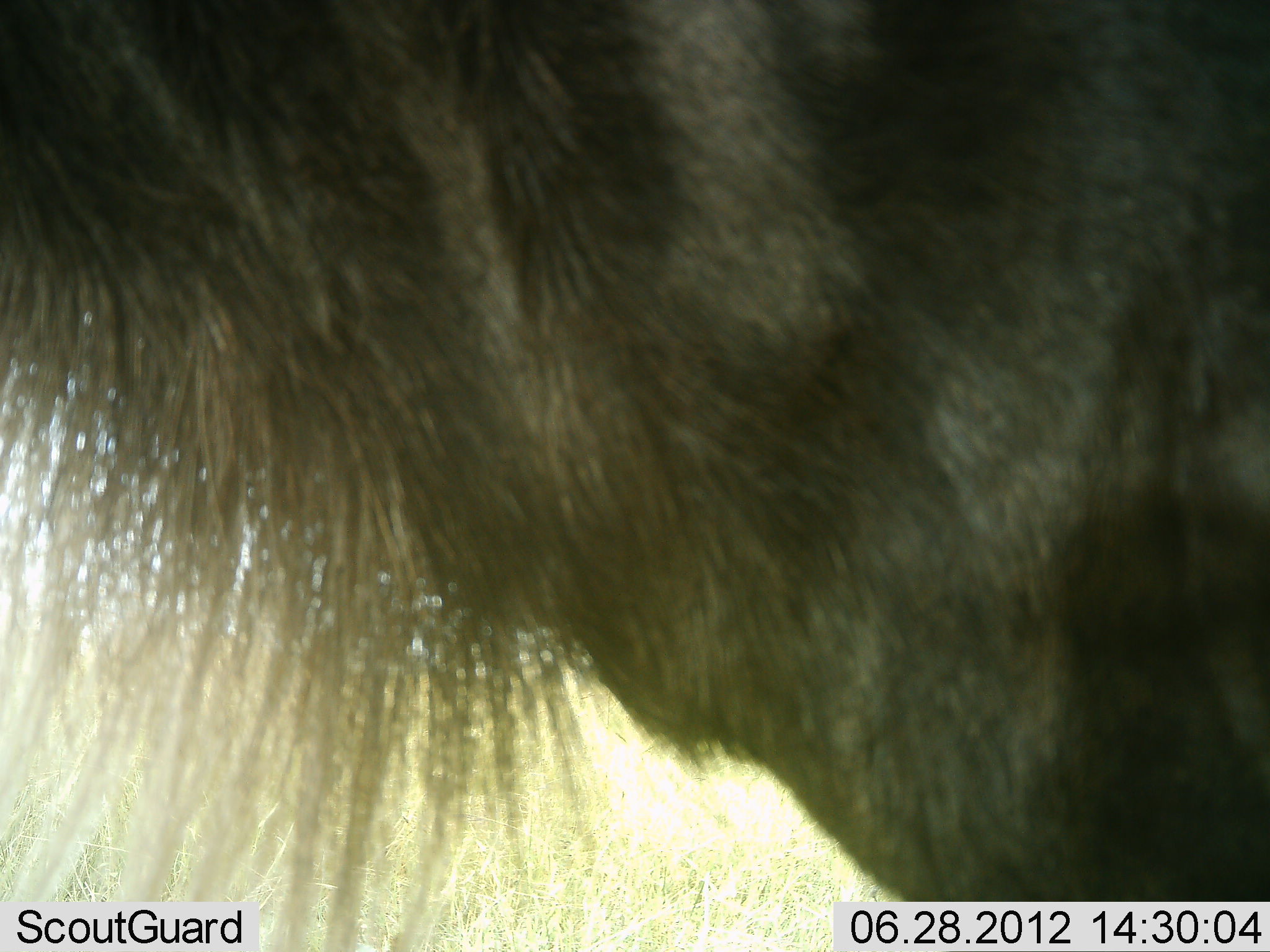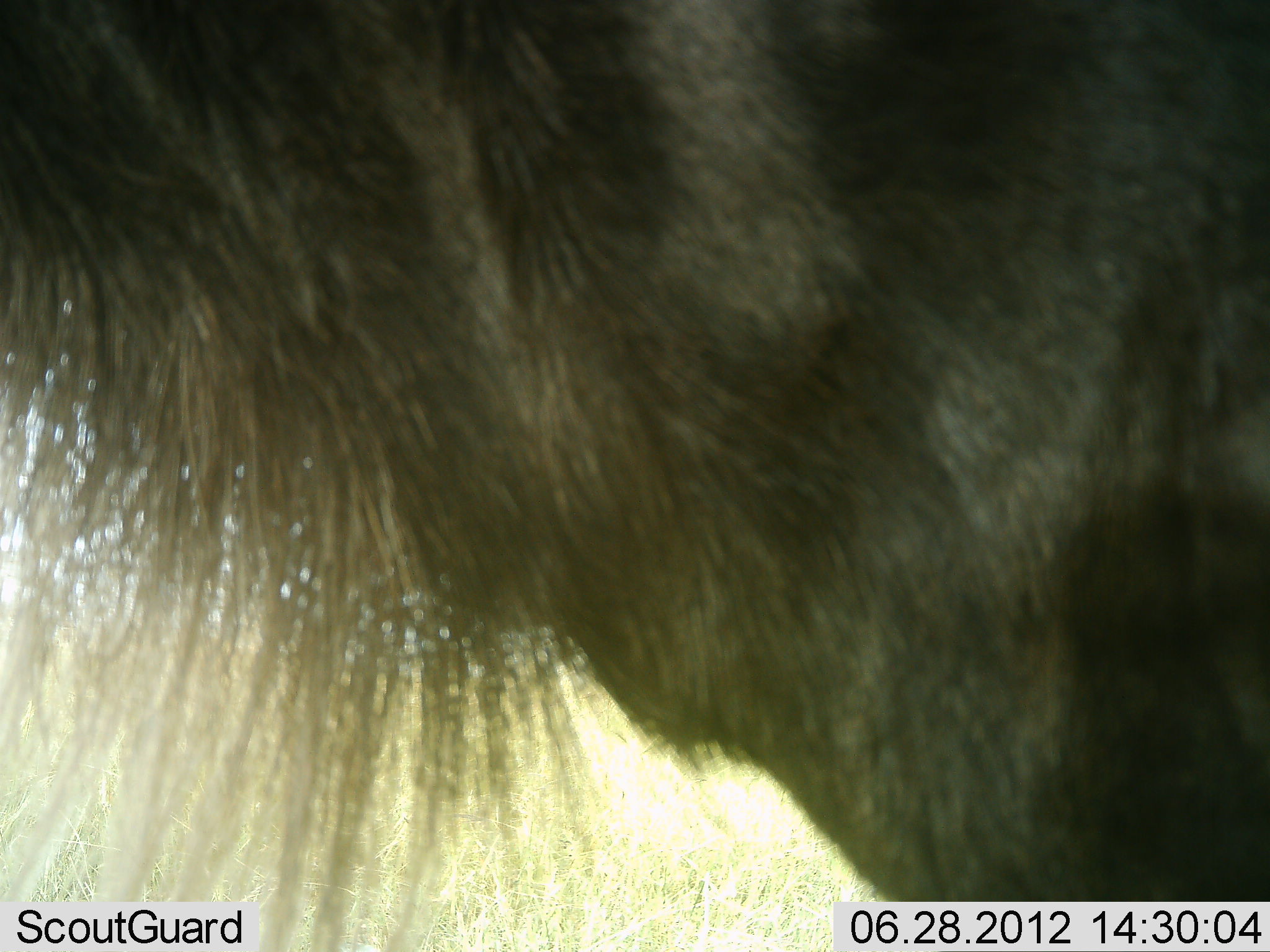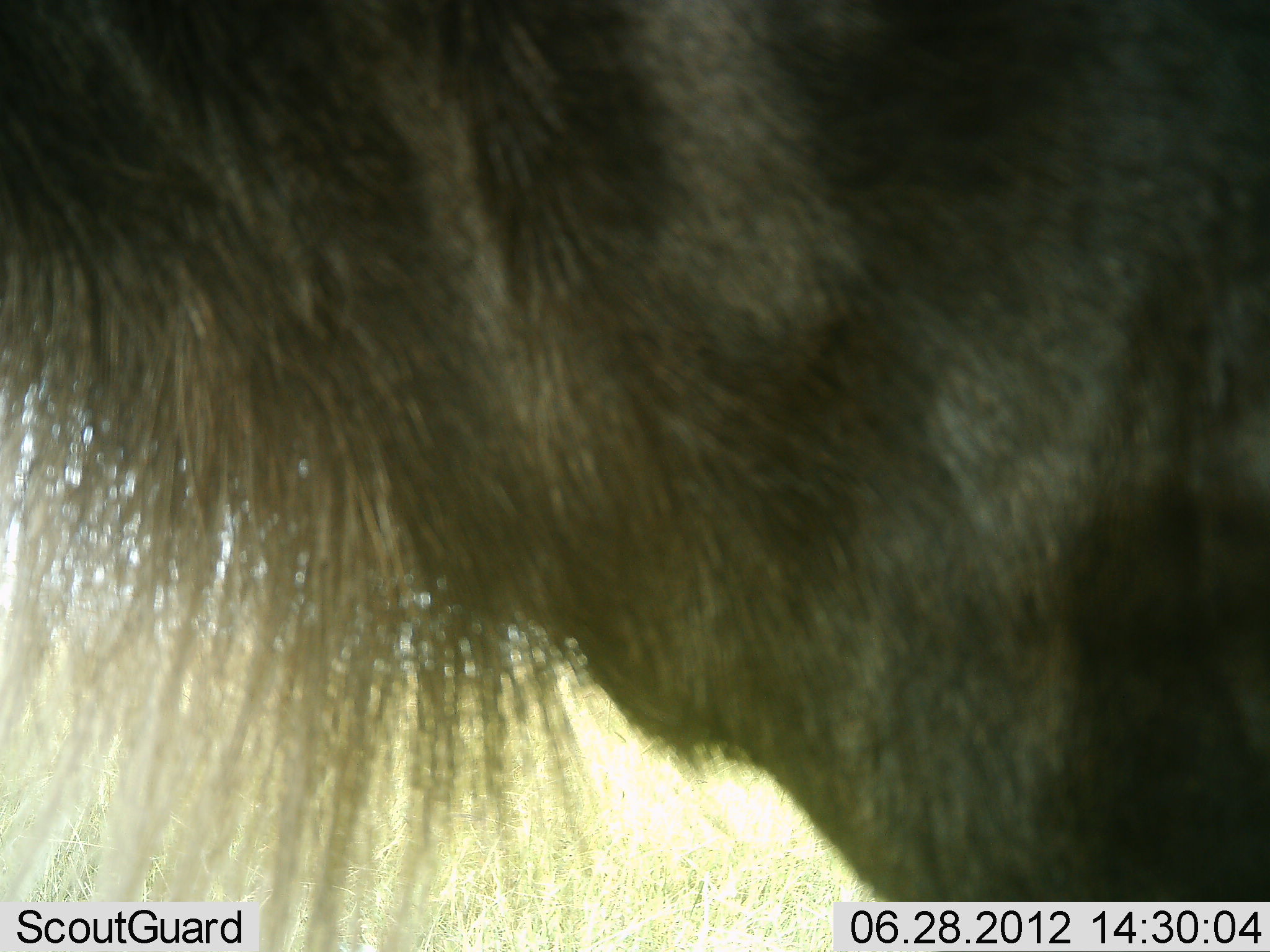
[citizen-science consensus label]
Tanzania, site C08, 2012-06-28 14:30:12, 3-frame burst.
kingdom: Animalia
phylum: Chordata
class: Mammalia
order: Artiodactyla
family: Bovidae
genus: Connochaetes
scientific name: Connochaetes taurinus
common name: blue wildebeest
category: wildebeest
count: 1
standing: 100%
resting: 0%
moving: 0%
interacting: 0%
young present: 0%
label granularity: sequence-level